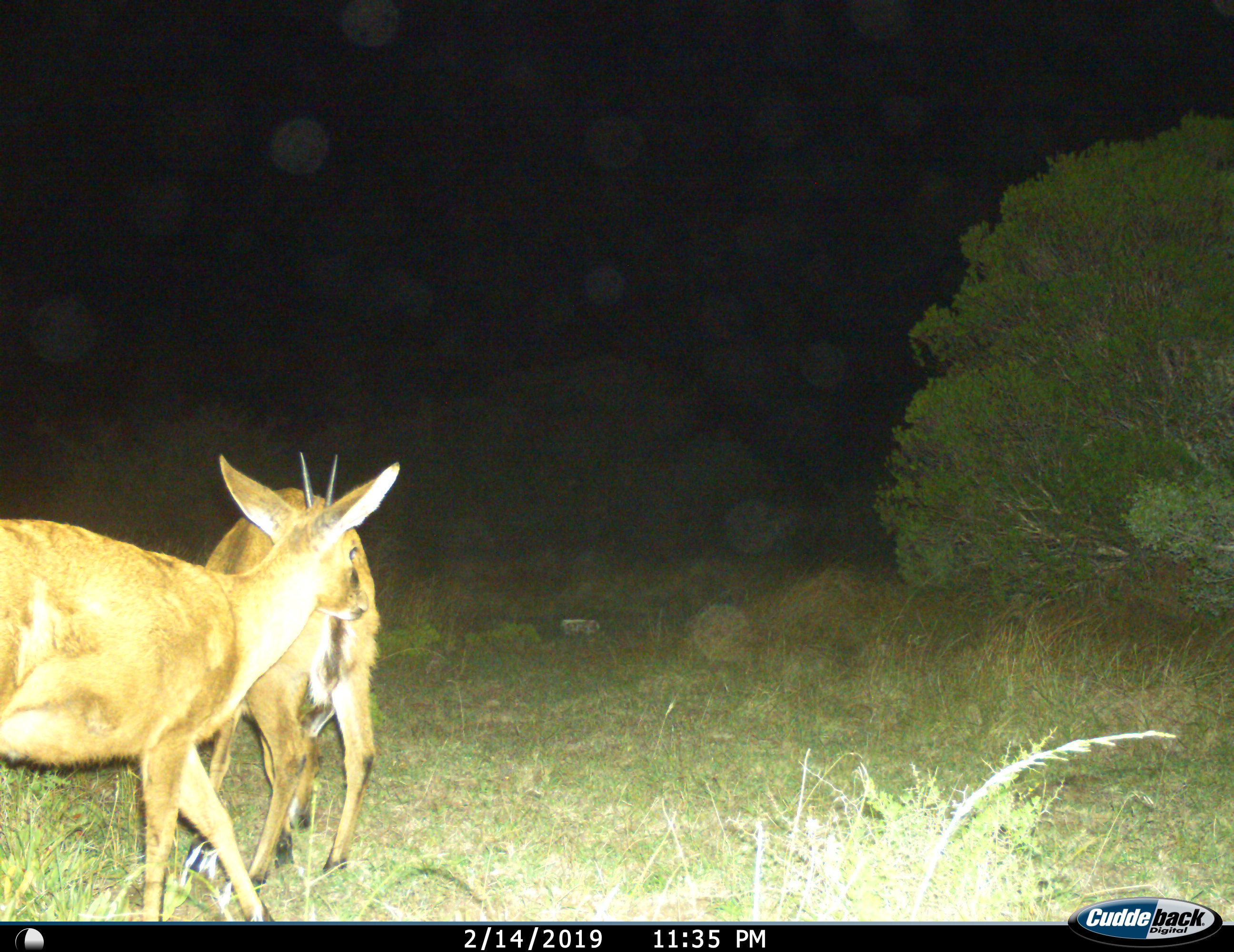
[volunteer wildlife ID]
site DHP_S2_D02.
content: unidentified animal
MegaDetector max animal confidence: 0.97